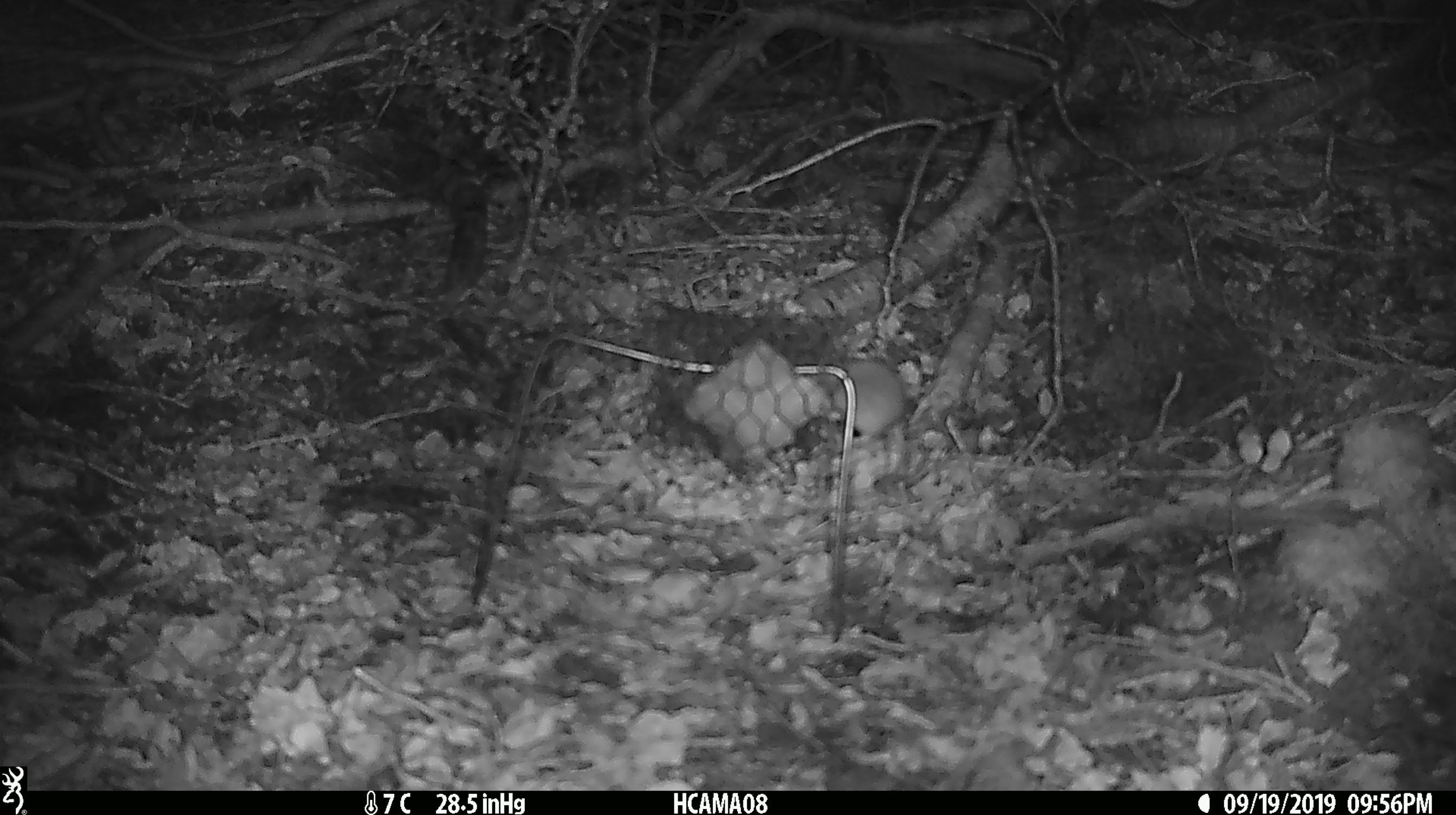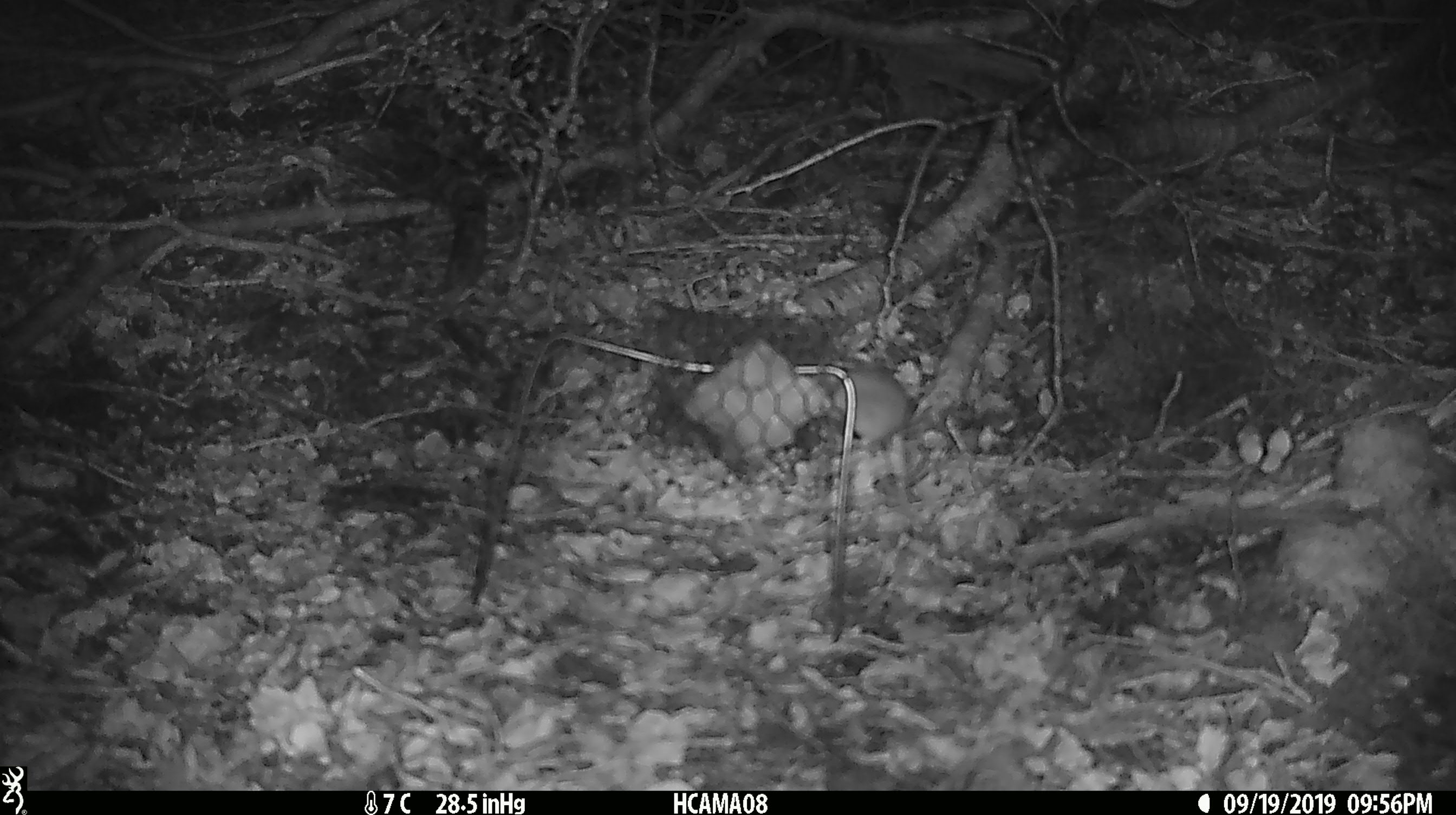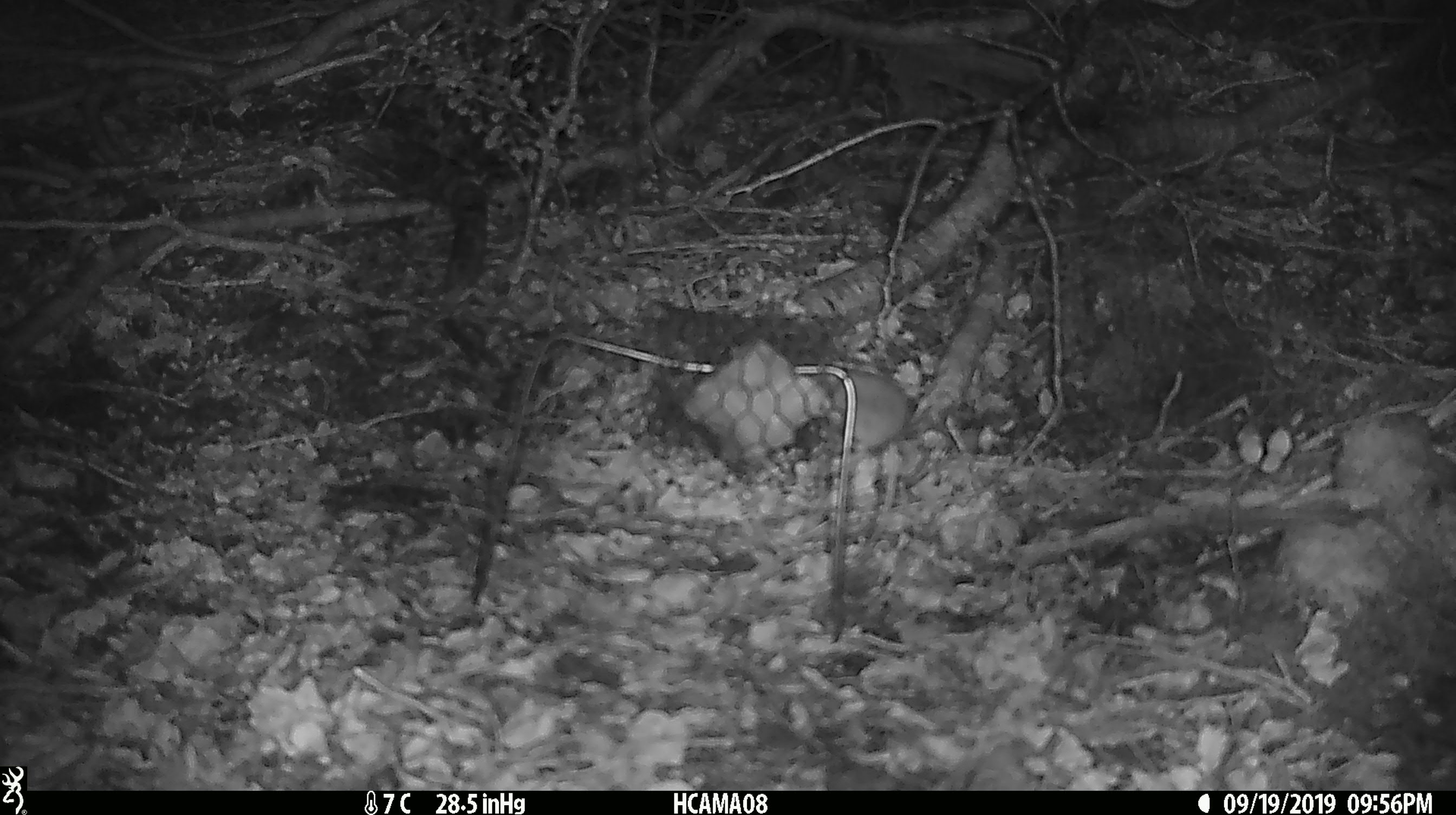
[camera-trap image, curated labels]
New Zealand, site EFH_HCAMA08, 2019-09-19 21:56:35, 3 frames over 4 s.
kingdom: Animalia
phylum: Chordata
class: Mammalia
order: Rodentia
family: Muridae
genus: Mus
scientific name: Mus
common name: mouse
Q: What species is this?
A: Mouse (Mus).